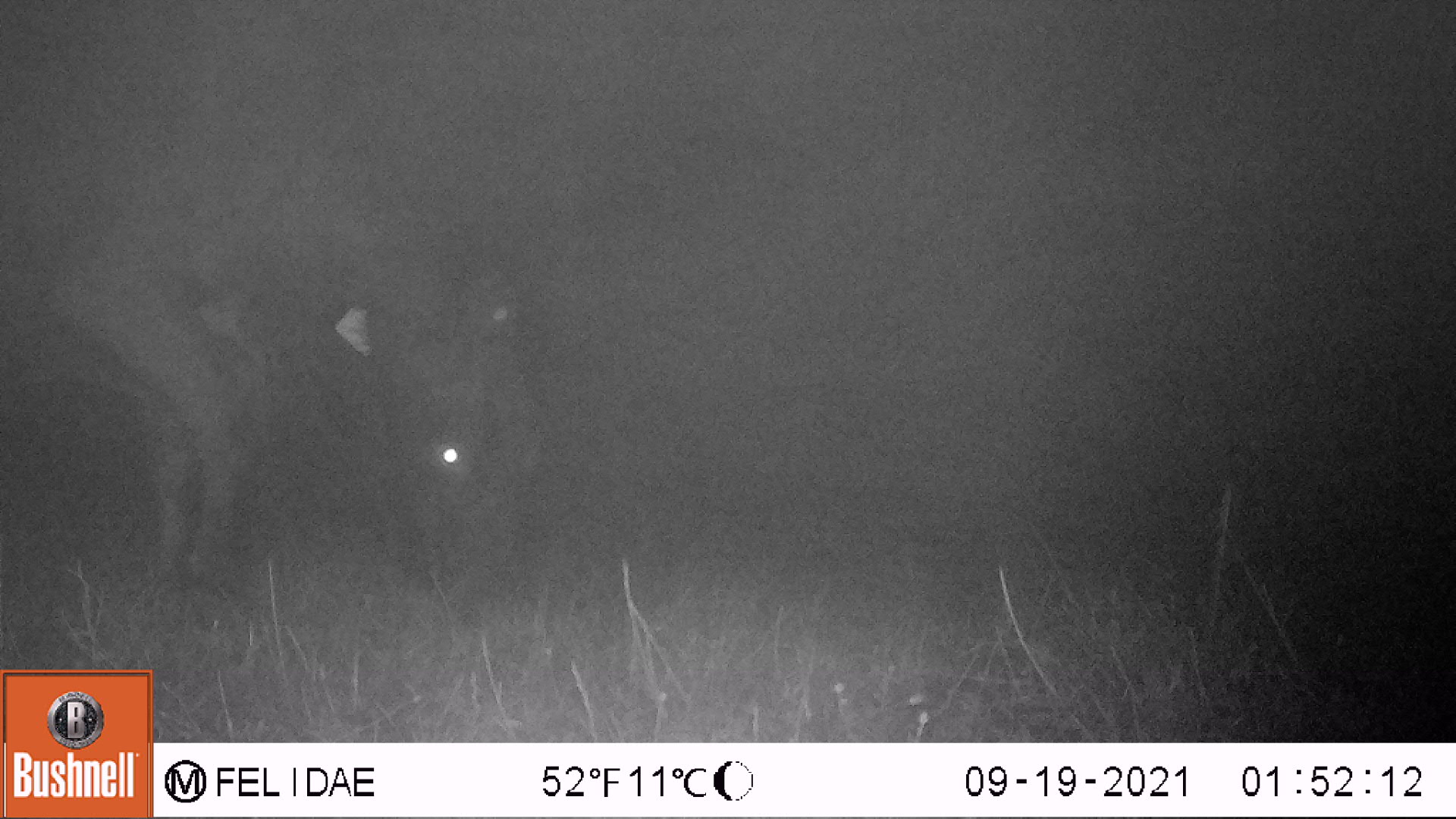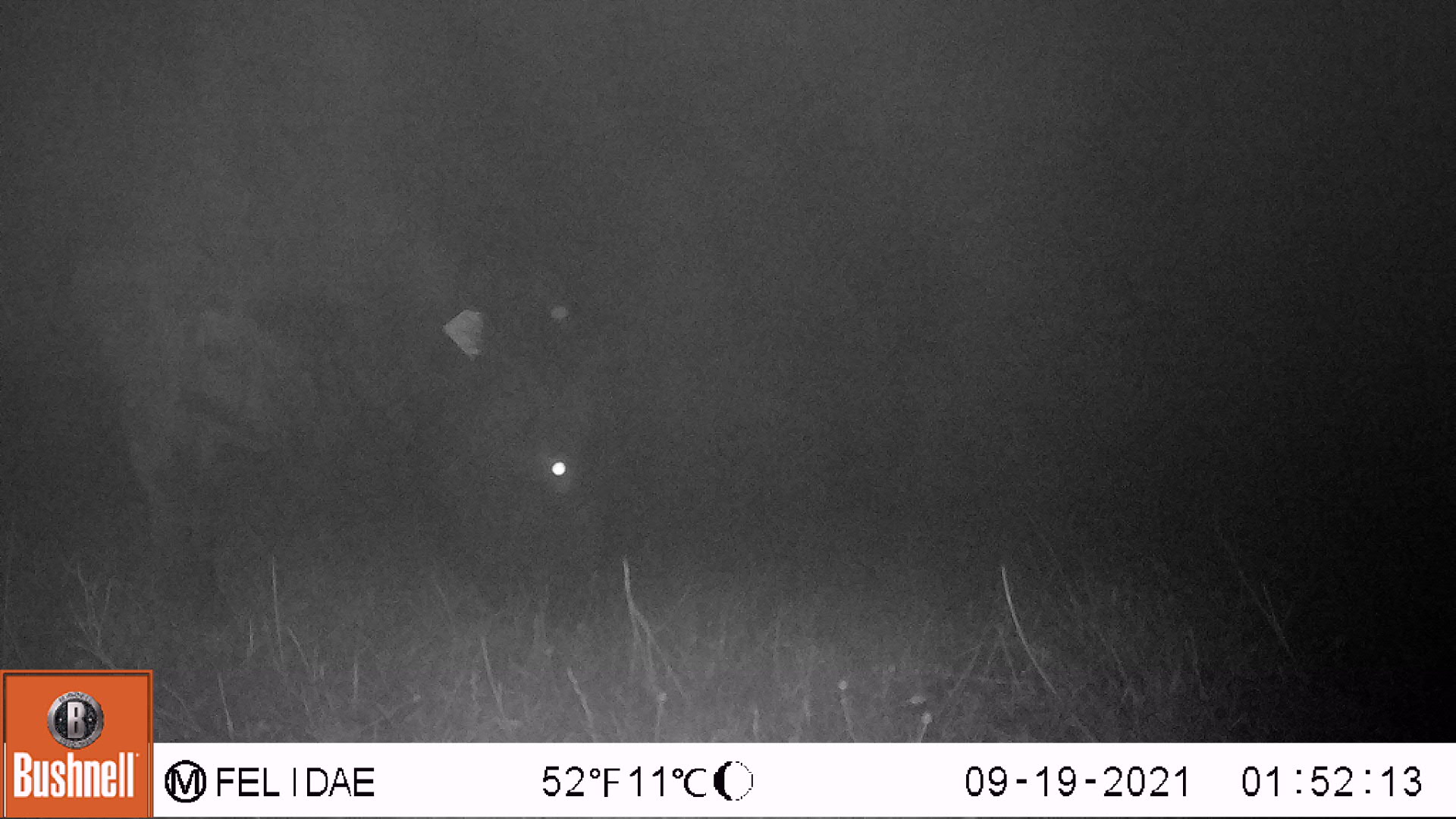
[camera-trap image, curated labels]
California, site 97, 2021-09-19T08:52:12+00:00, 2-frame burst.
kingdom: Animalia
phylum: Chordata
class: Mammalia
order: Artiodactyla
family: Bovidae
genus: Bos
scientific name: Bos taurus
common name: domestic cattle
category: cattle